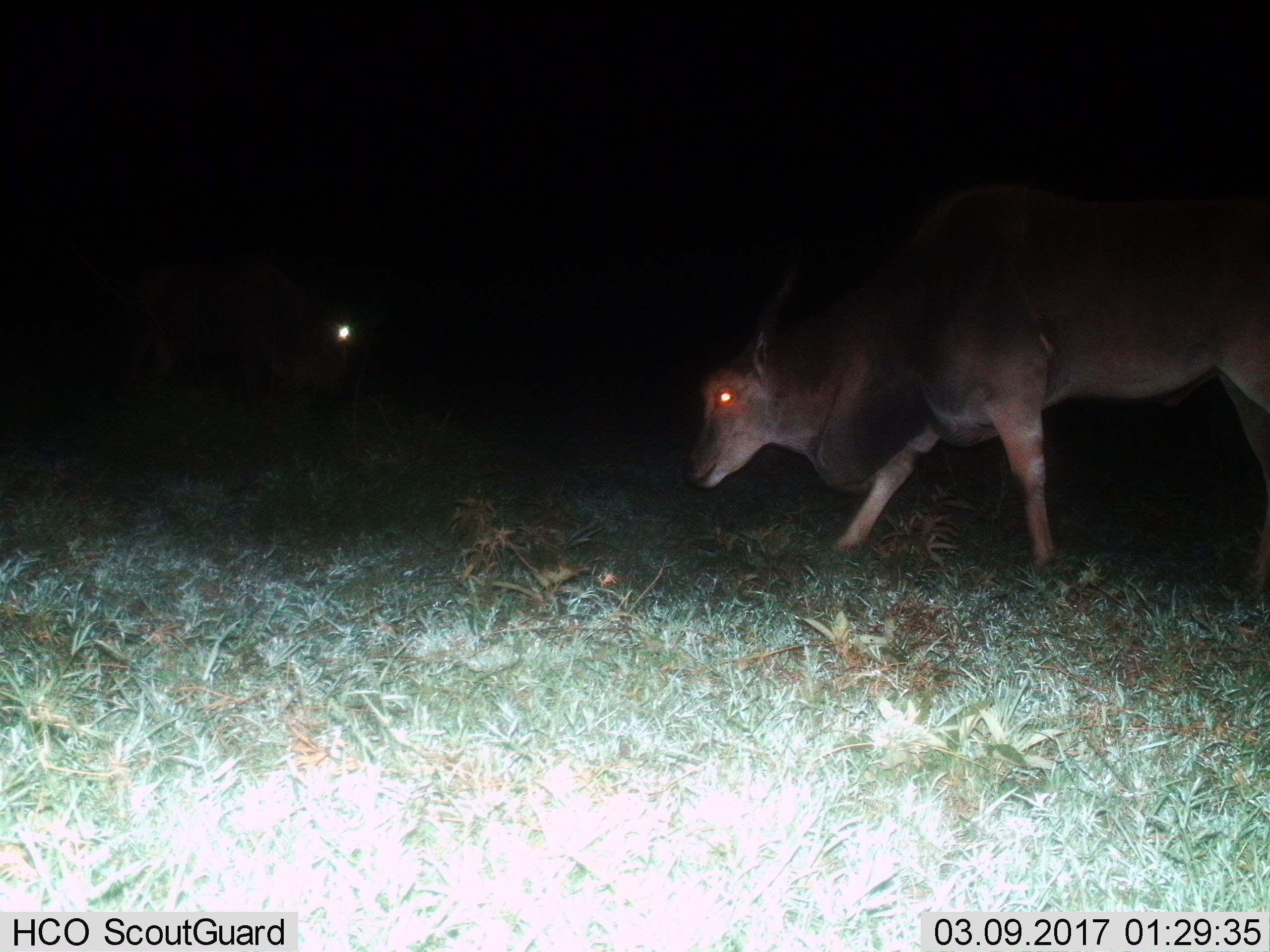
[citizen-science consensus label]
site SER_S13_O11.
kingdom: Animalia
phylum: Chordata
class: Mammalia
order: Artiodactyla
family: Bovidae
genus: Tragelaphus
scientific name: Tragelaphus oryx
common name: eland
Eland (Tragelaphus oryx), count 2. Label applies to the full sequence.